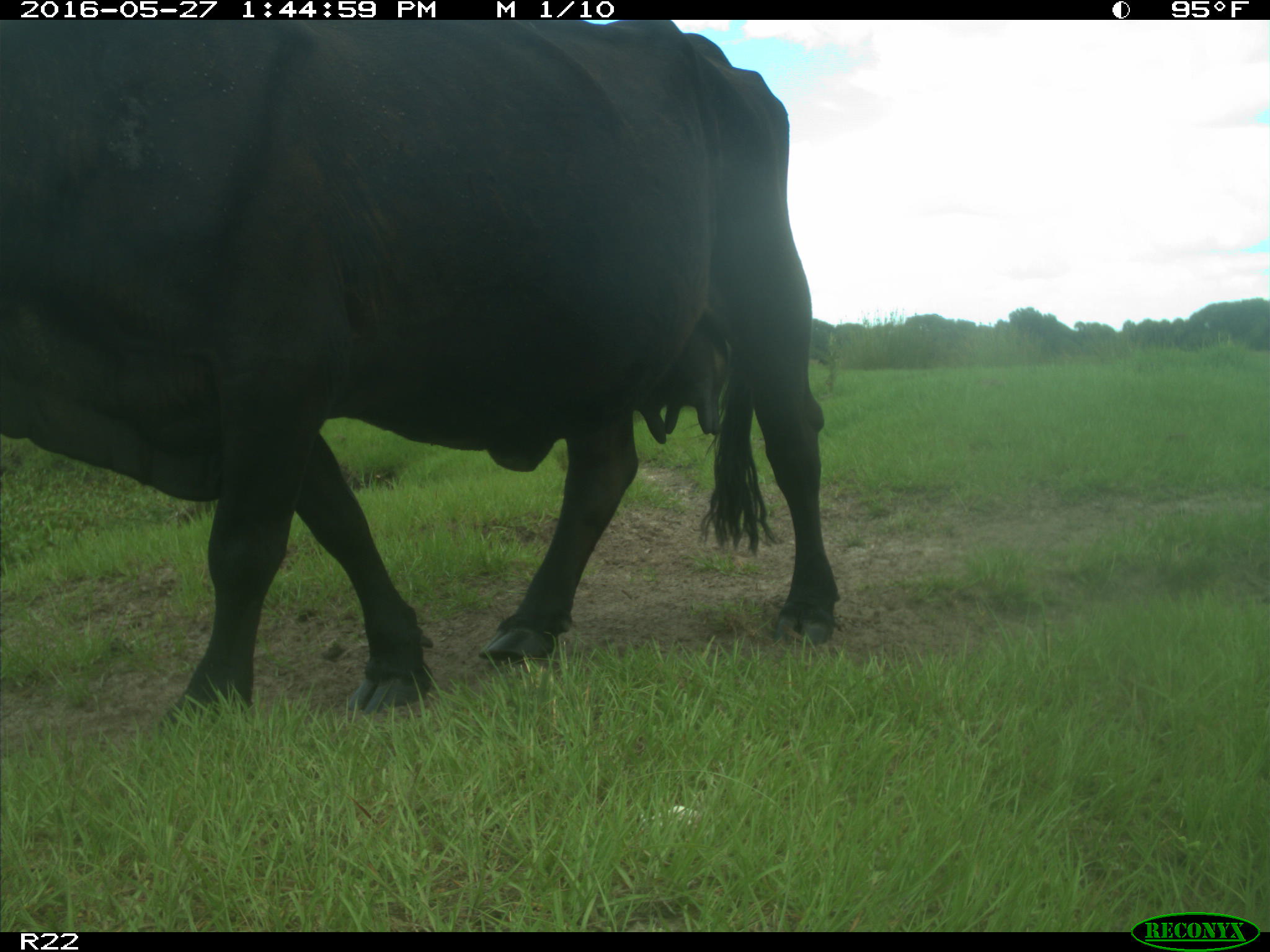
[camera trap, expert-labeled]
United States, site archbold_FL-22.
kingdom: Animalia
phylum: Chordata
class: Mammalia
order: Artiodactyla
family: Bovidae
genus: Bos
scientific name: Bos taurus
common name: domestic cow